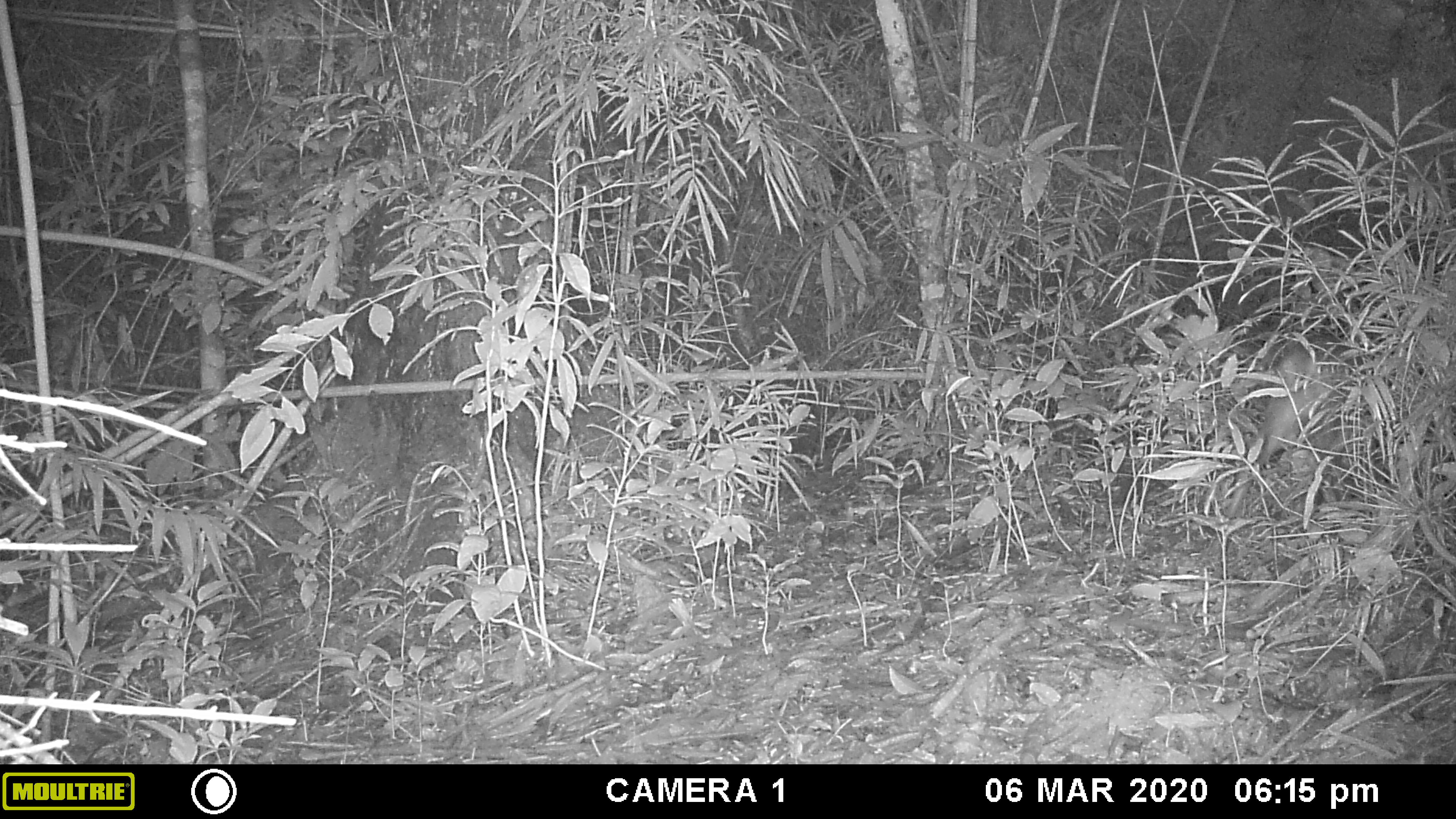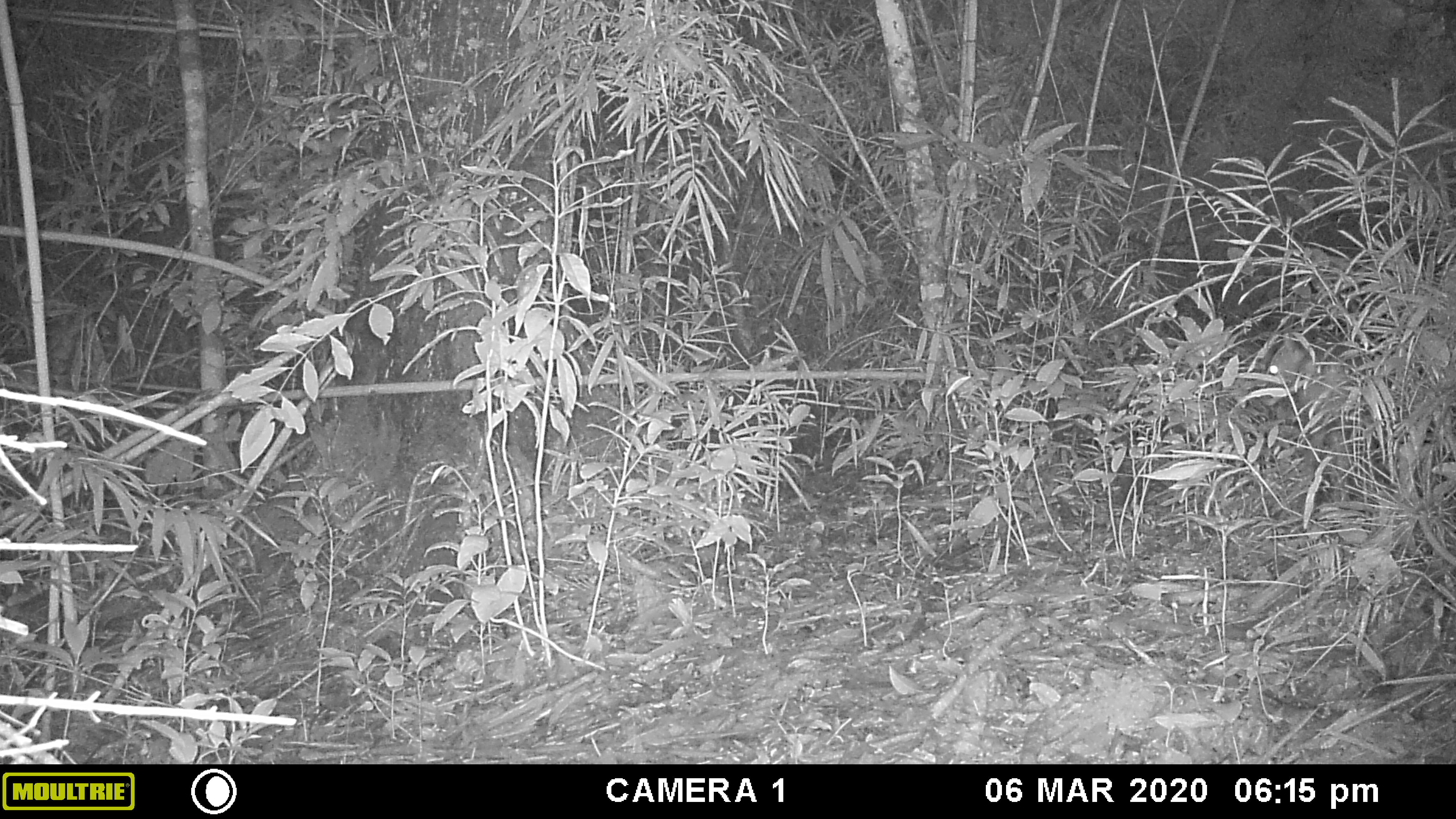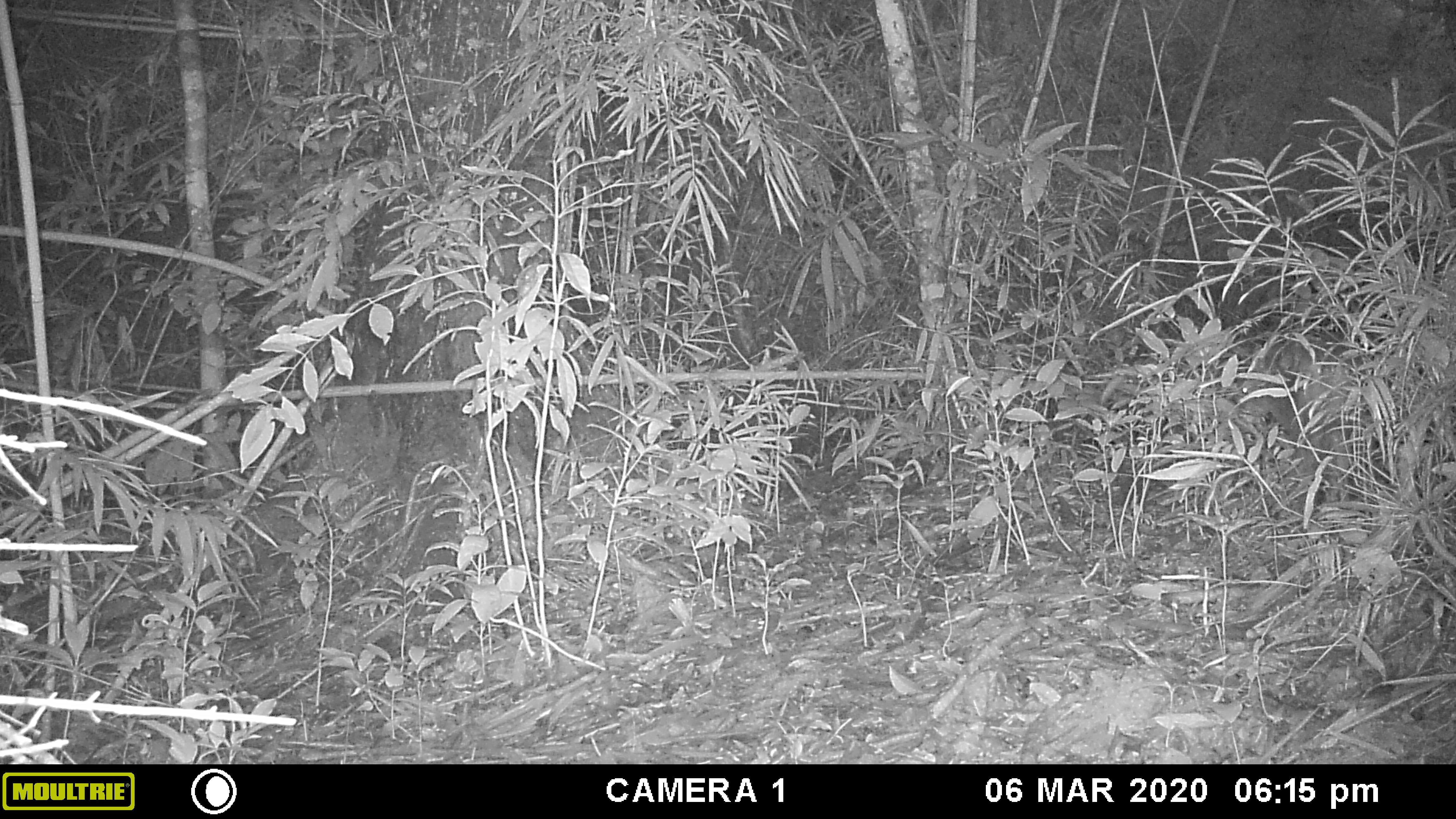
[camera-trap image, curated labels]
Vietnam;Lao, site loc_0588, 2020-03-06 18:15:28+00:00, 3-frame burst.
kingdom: Animalia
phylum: Chordata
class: Mammalia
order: Artiodactyla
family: Cervidae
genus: Muntiacus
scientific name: Muntiacus muntjak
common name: red muntjac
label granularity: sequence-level